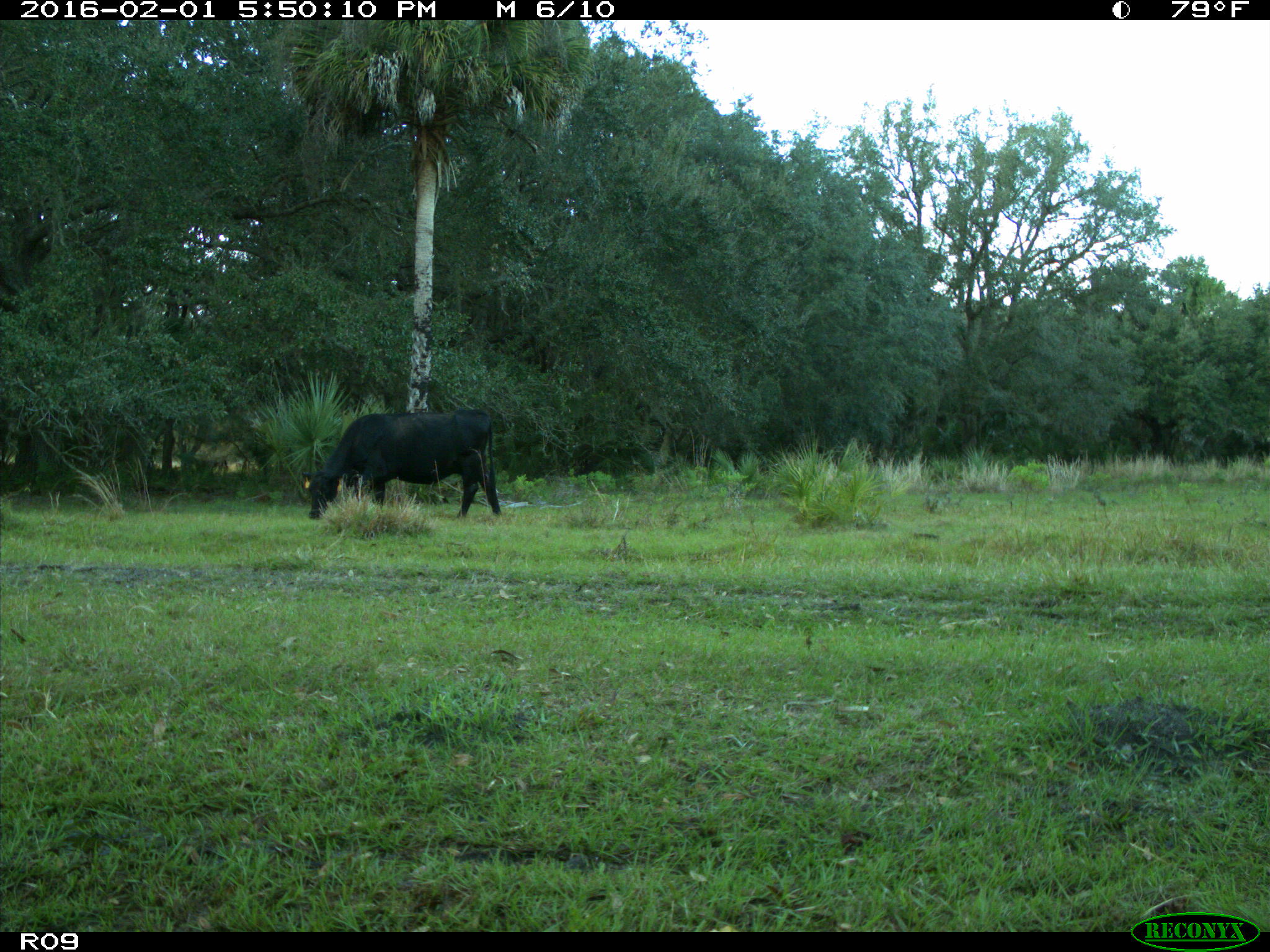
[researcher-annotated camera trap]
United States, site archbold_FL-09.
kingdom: Animalia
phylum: Chordata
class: Mammalia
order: Artiodactyla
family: Bovidae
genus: Bos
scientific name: Bos taurus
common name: domestic cow